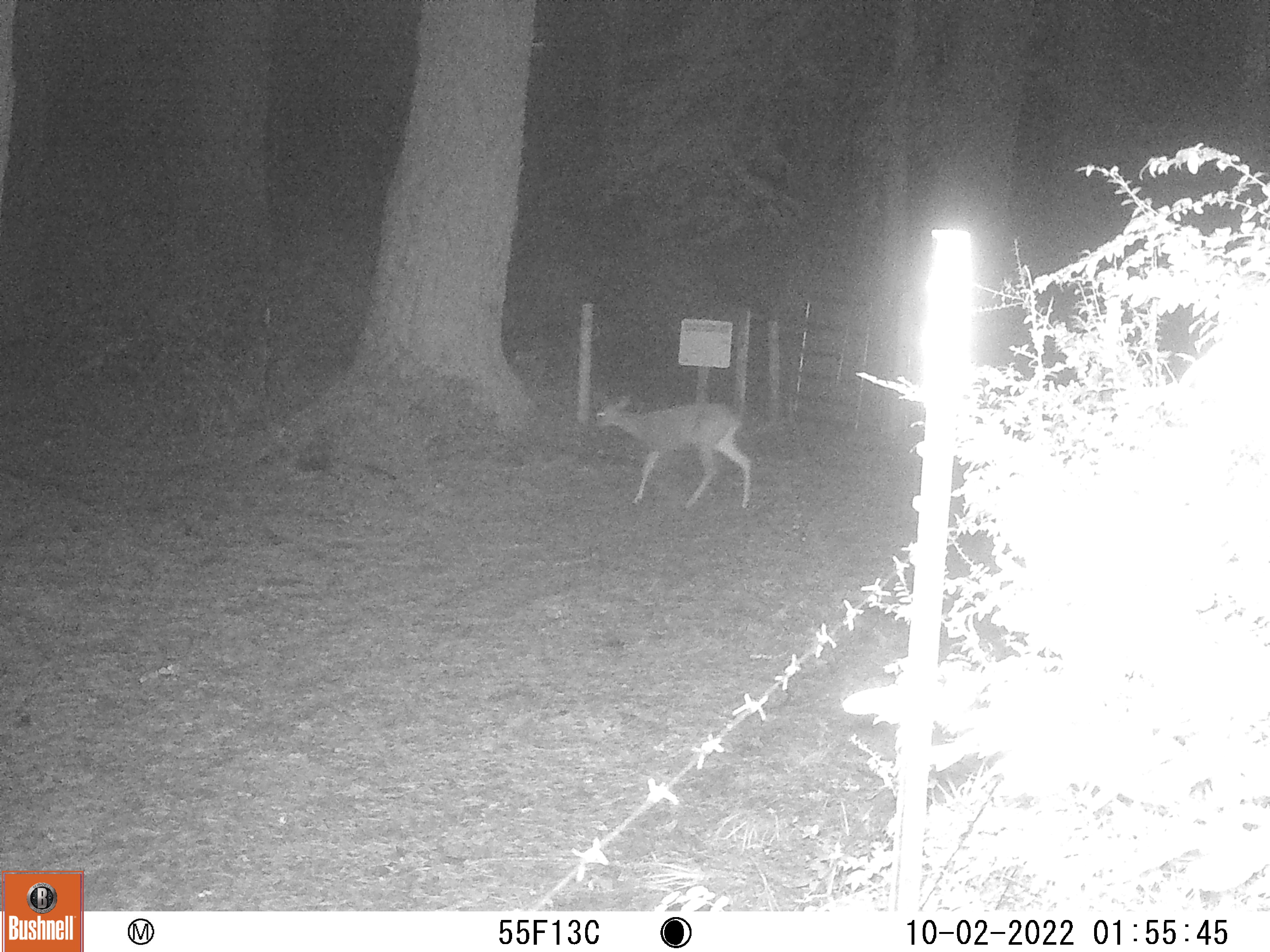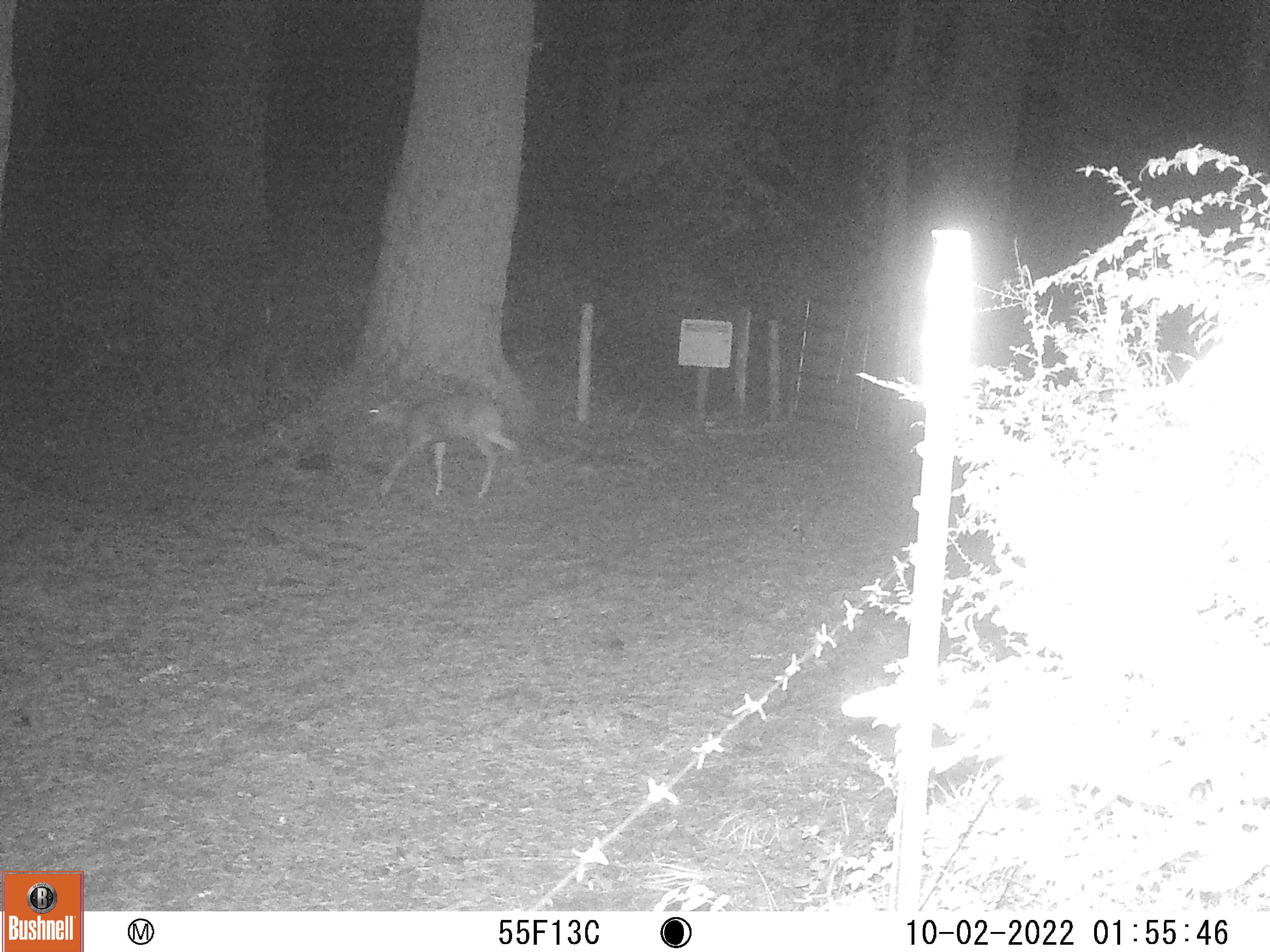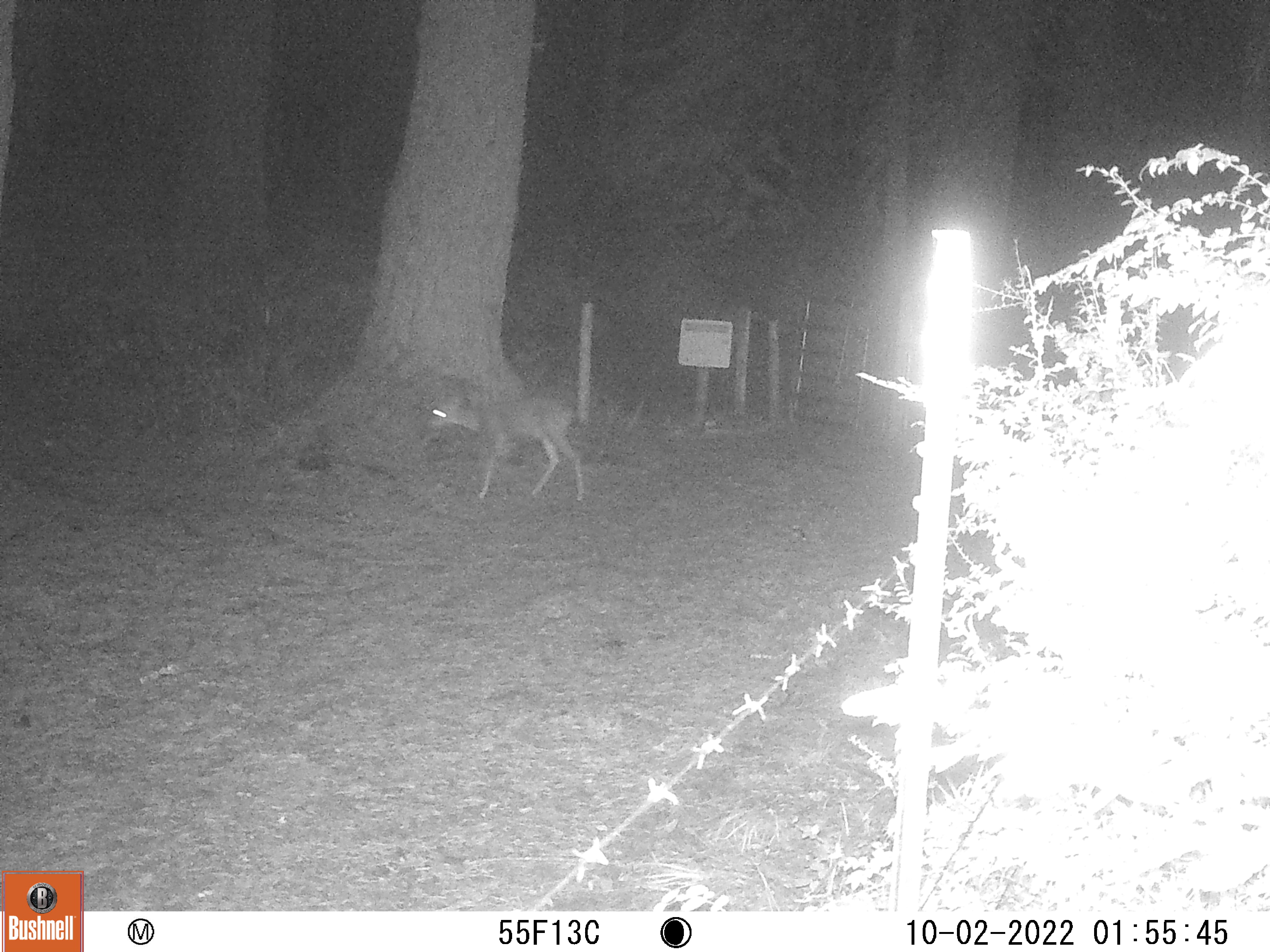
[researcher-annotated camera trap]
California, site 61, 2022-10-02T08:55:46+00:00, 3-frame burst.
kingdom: Animalia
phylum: Chordata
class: Mammalia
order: Artiodactyla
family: Cervidae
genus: Odocoileus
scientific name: Odocoileus hemionus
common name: mule deer